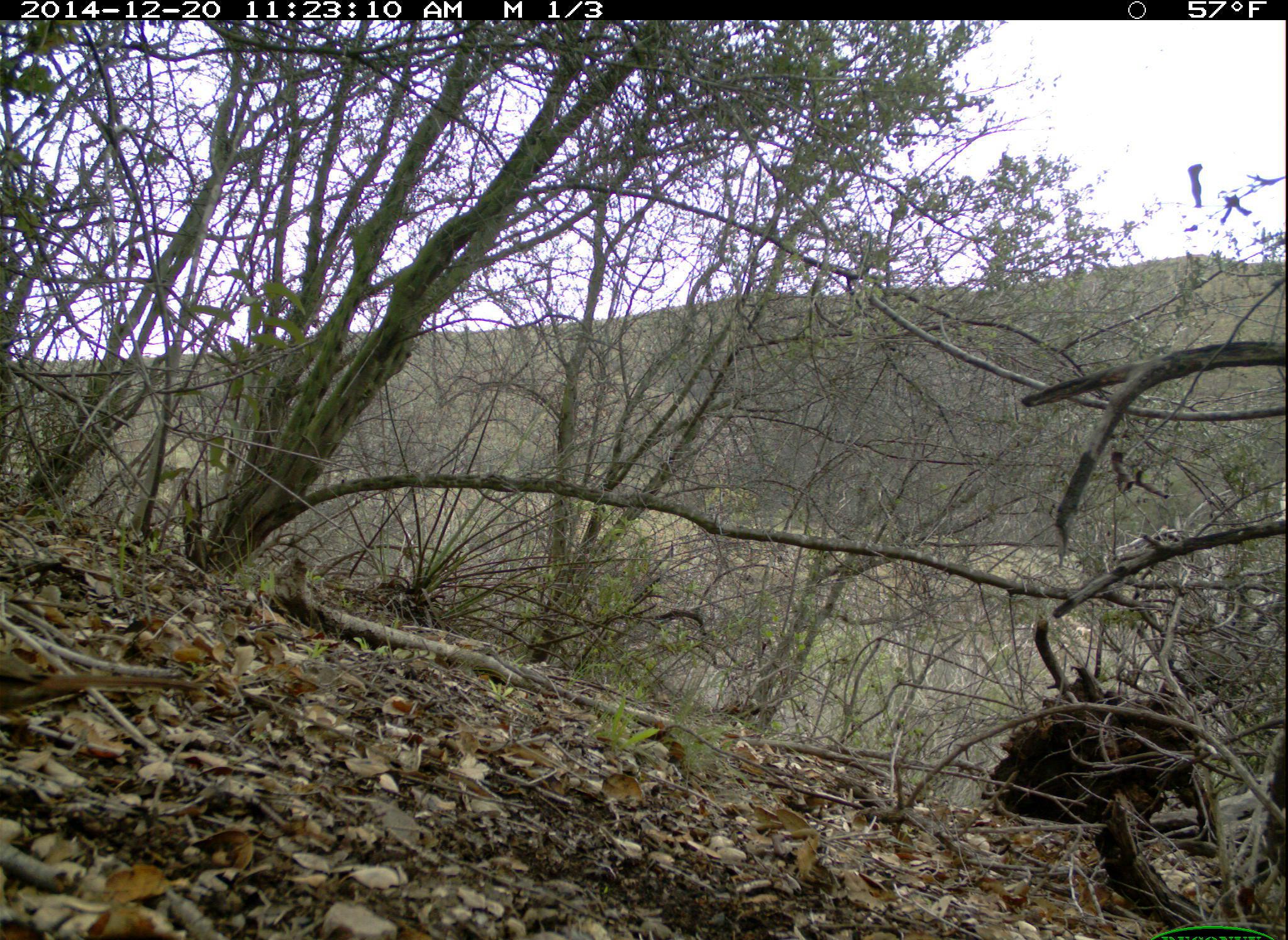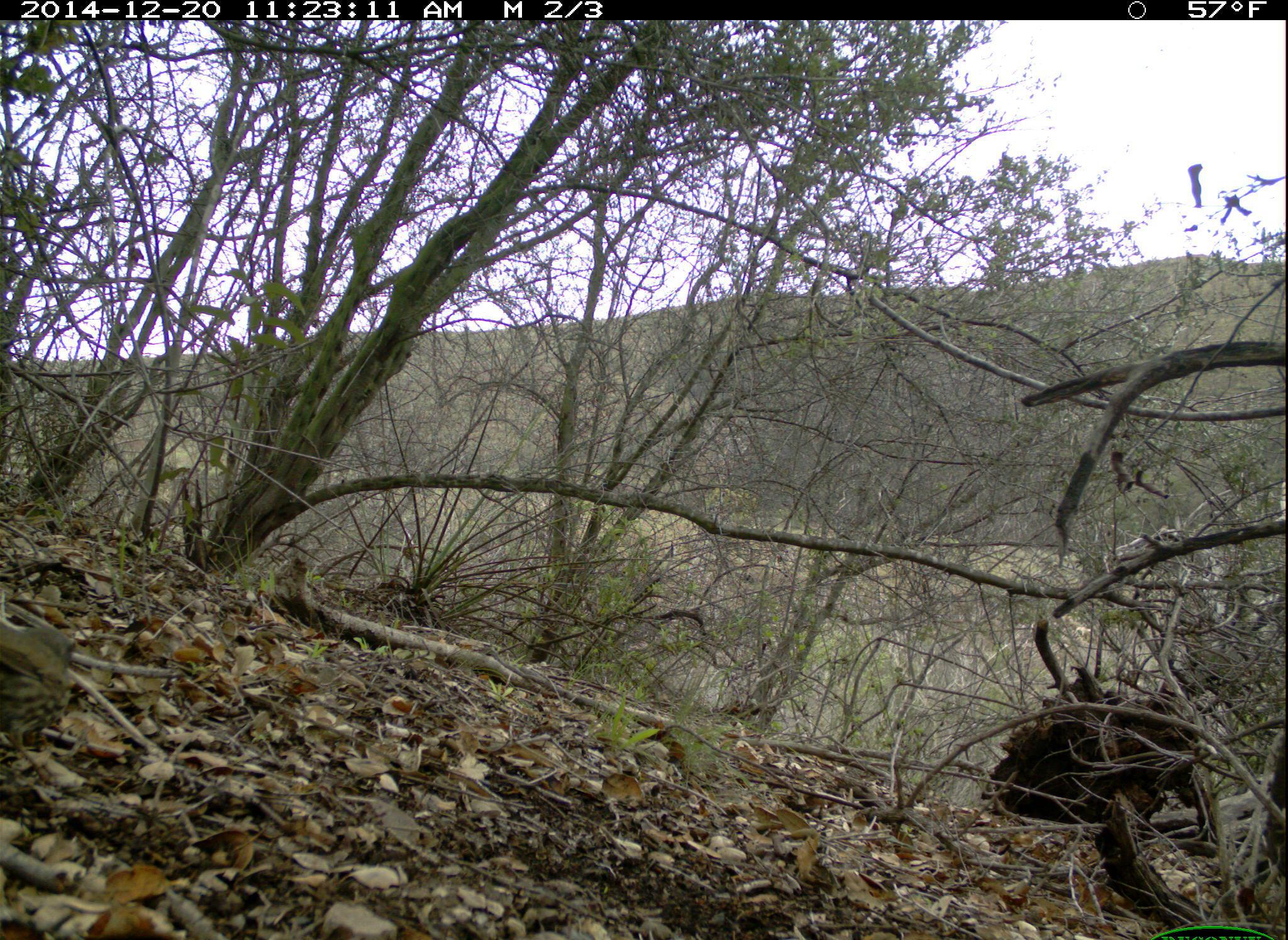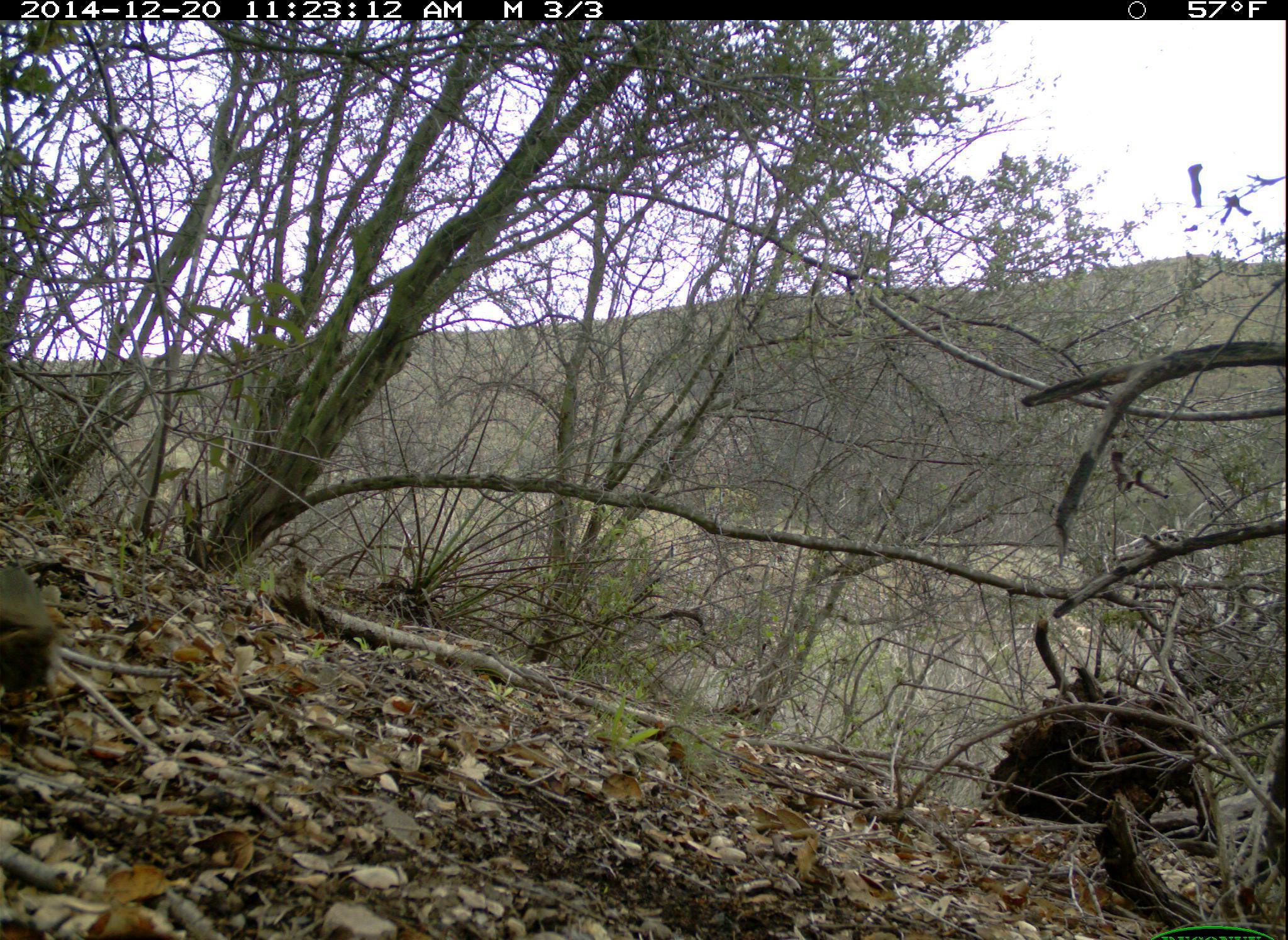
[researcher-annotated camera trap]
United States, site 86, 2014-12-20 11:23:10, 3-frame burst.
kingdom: Animalia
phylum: Chordata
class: Aves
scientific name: Aves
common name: bird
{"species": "bird (Aves)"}